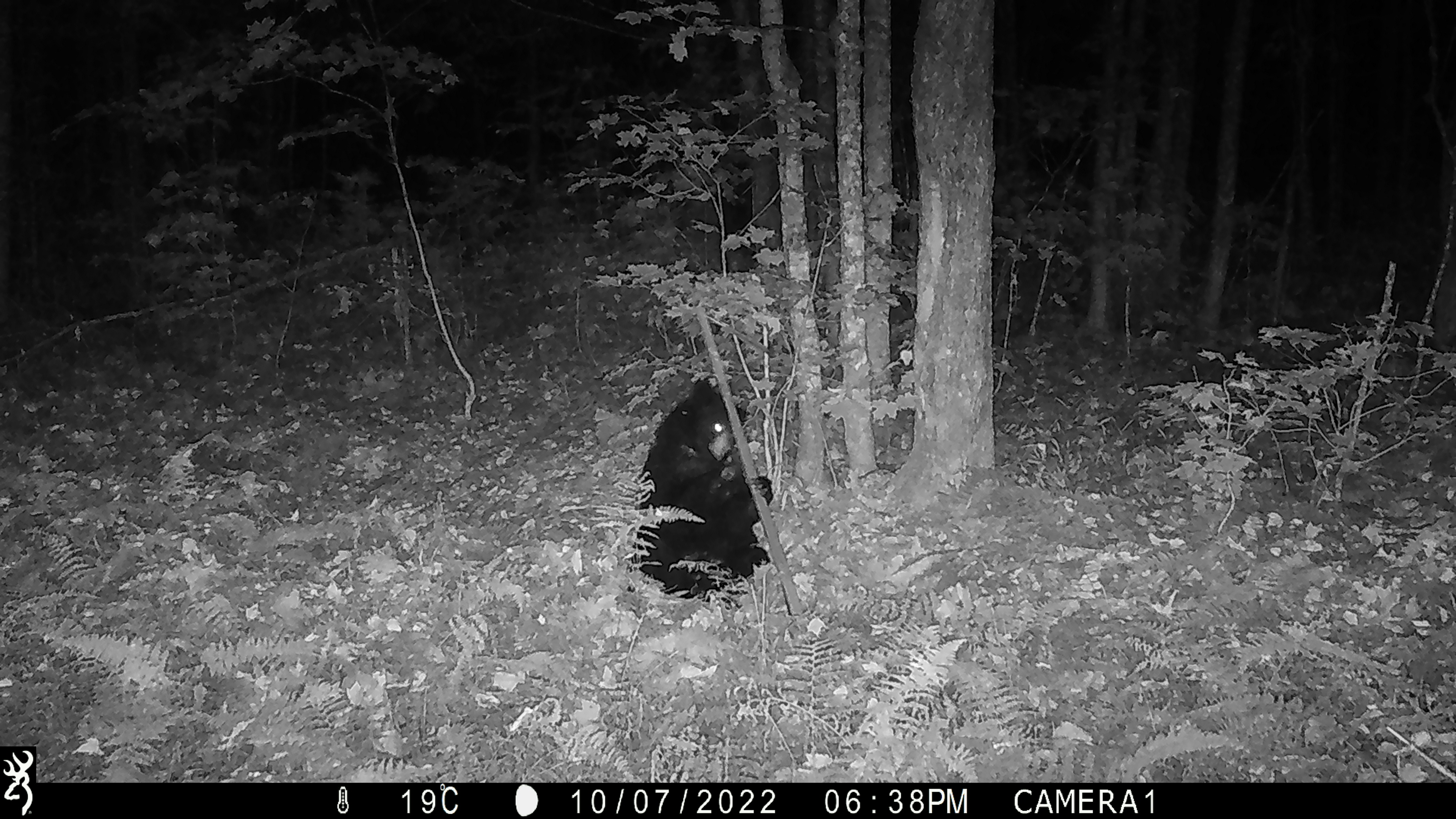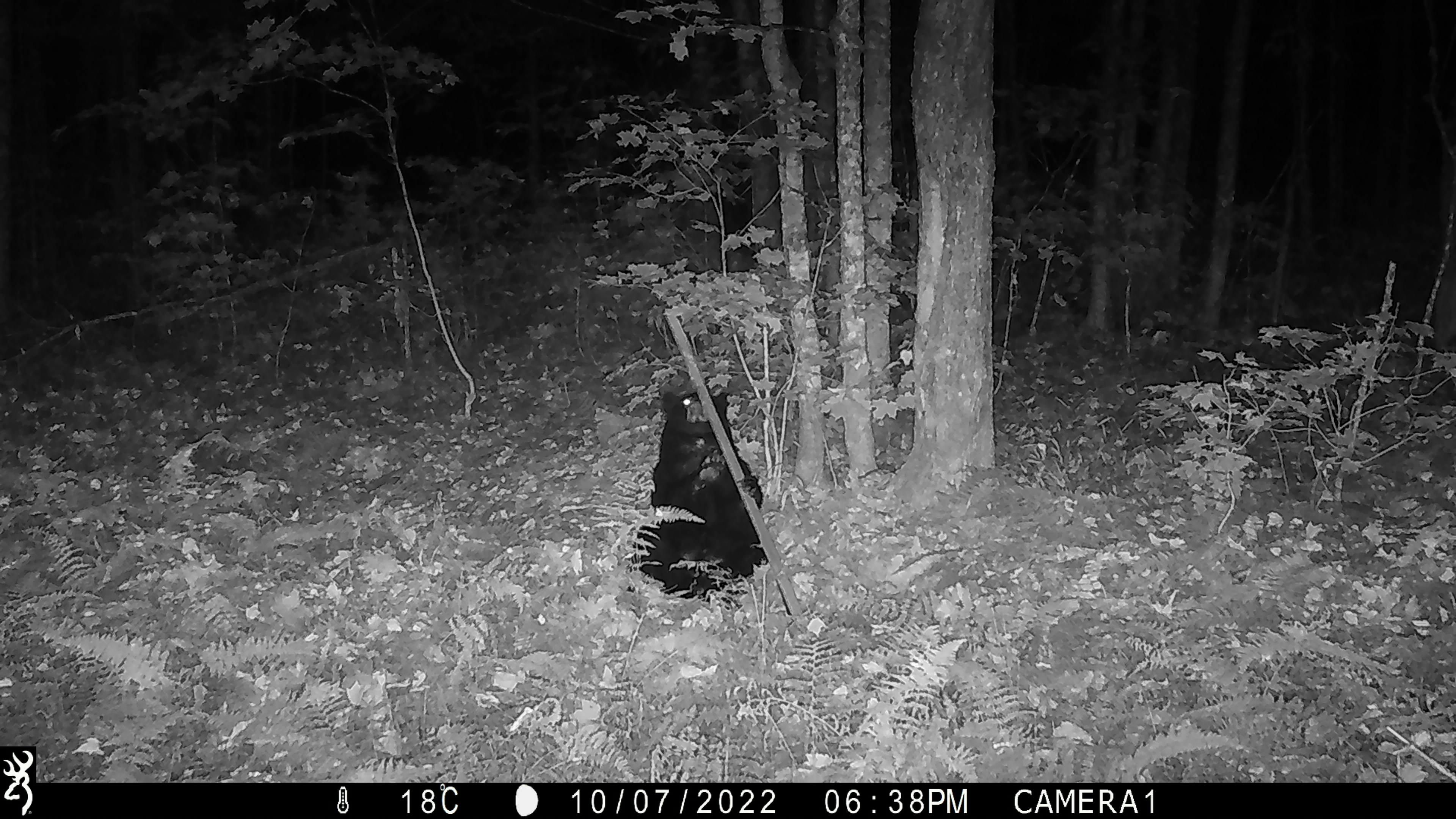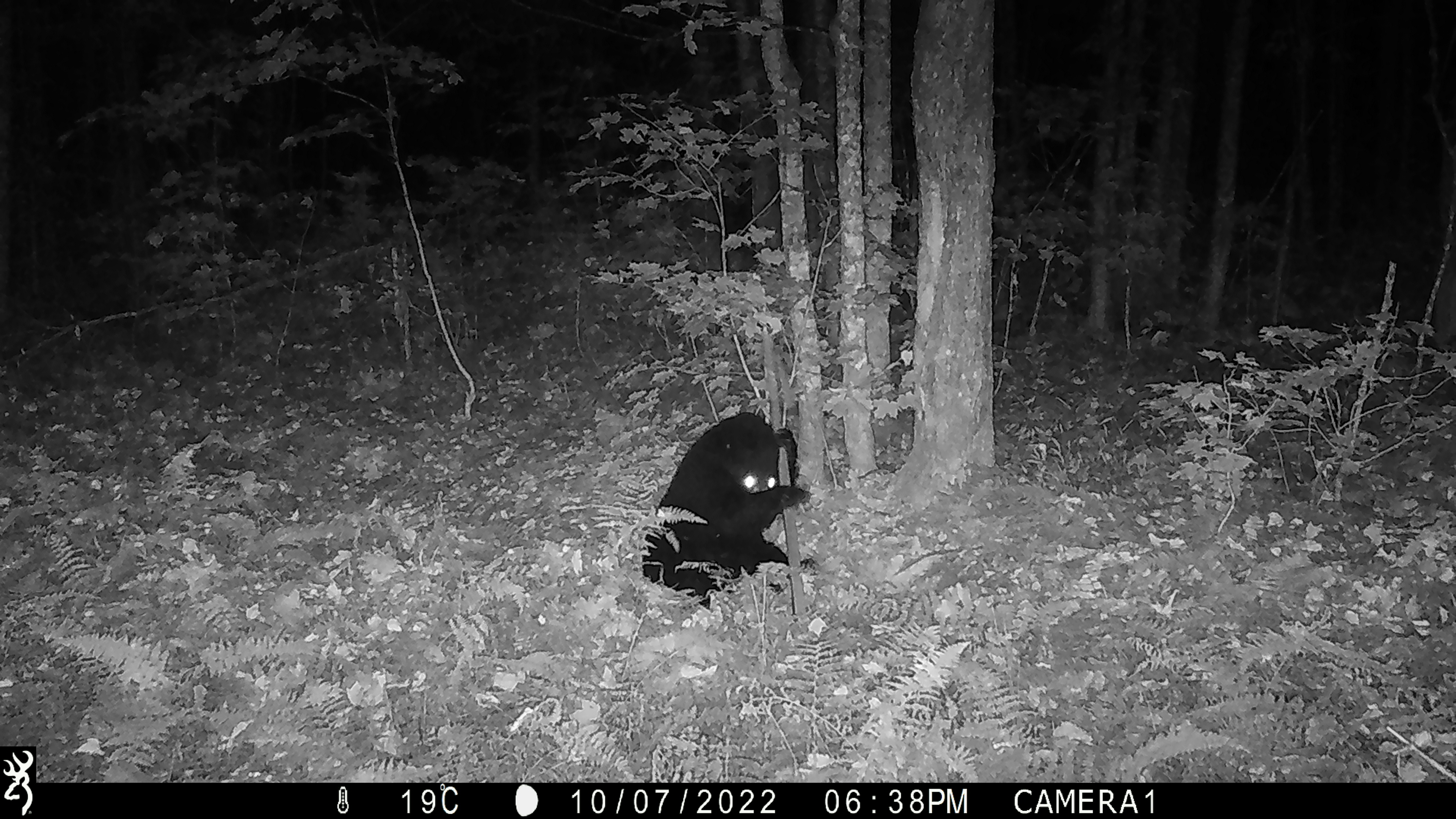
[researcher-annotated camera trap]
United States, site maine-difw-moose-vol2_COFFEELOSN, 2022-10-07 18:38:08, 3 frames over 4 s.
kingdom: Animalia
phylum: Chordata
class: Mammalia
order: Carnivora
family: Ursidae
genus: Ursus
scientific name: Ursus americanus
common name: black bear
Black bear (Ursus americanus).